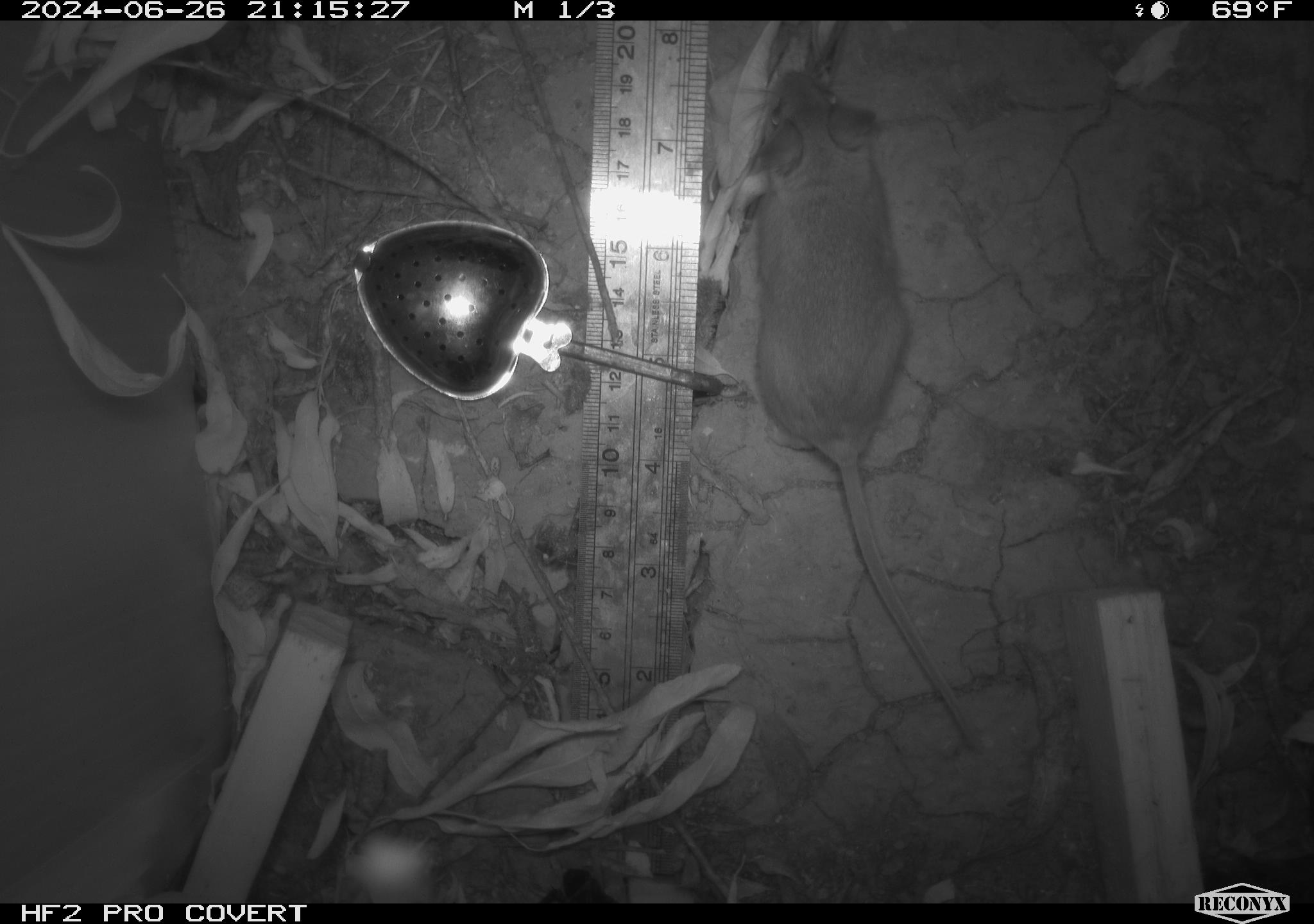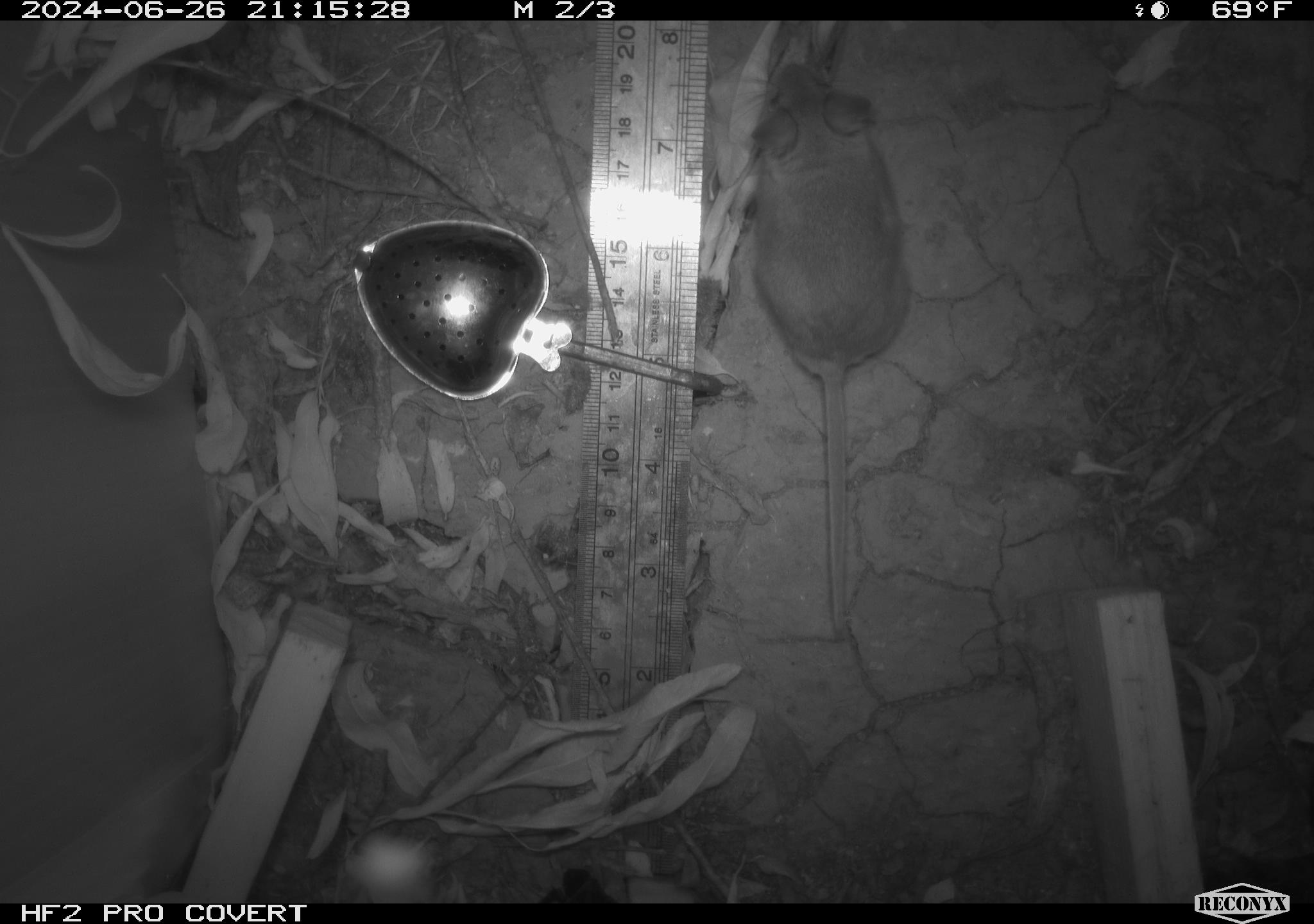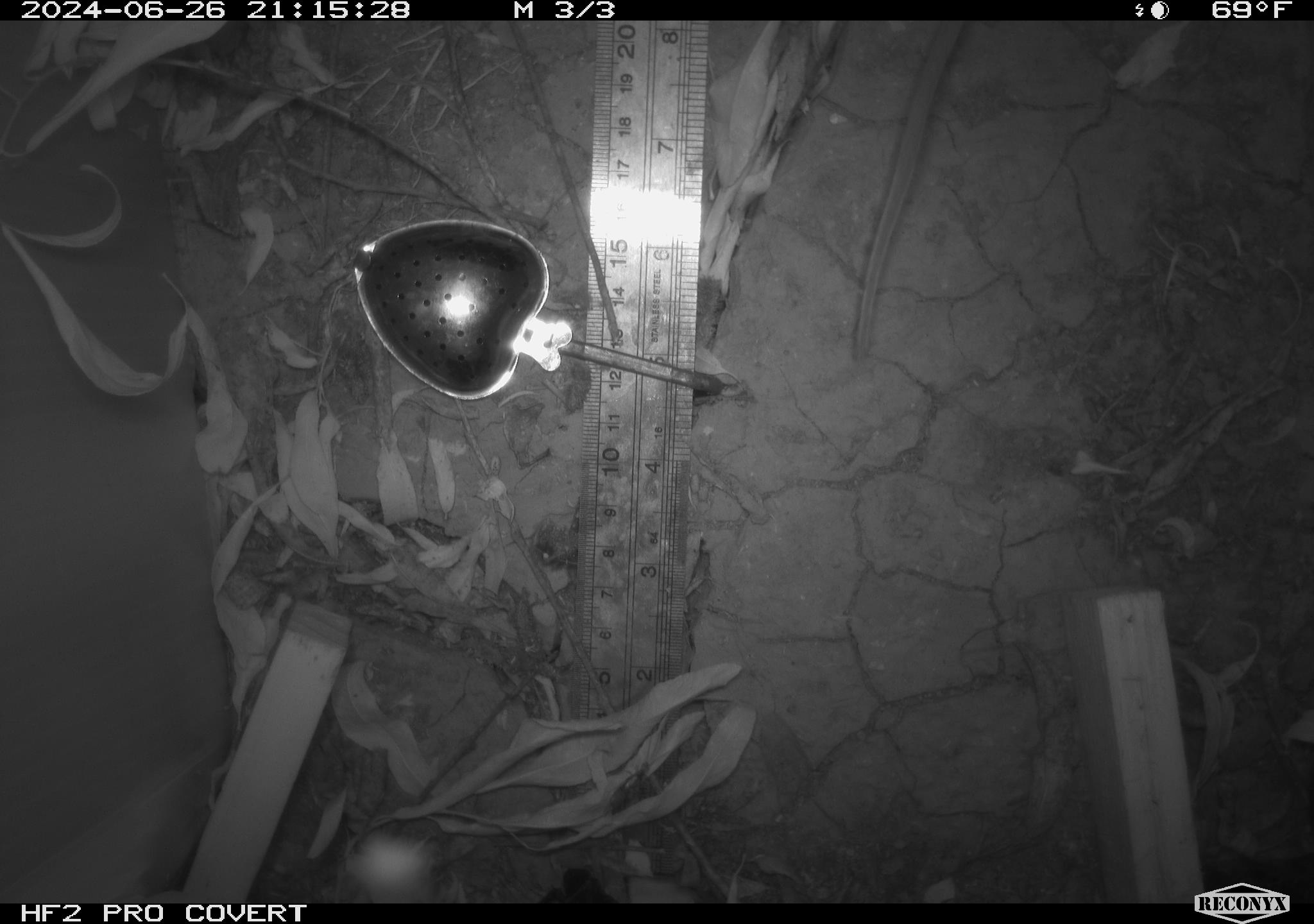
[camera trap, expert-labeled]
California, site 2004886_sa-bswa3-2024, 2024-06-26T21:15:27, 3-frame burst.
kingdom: Animalia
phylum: Chordata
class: Mammalia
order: Rodentia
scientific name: Rodentia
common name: mouse species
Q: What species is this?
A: Mouse species (Rodentia).